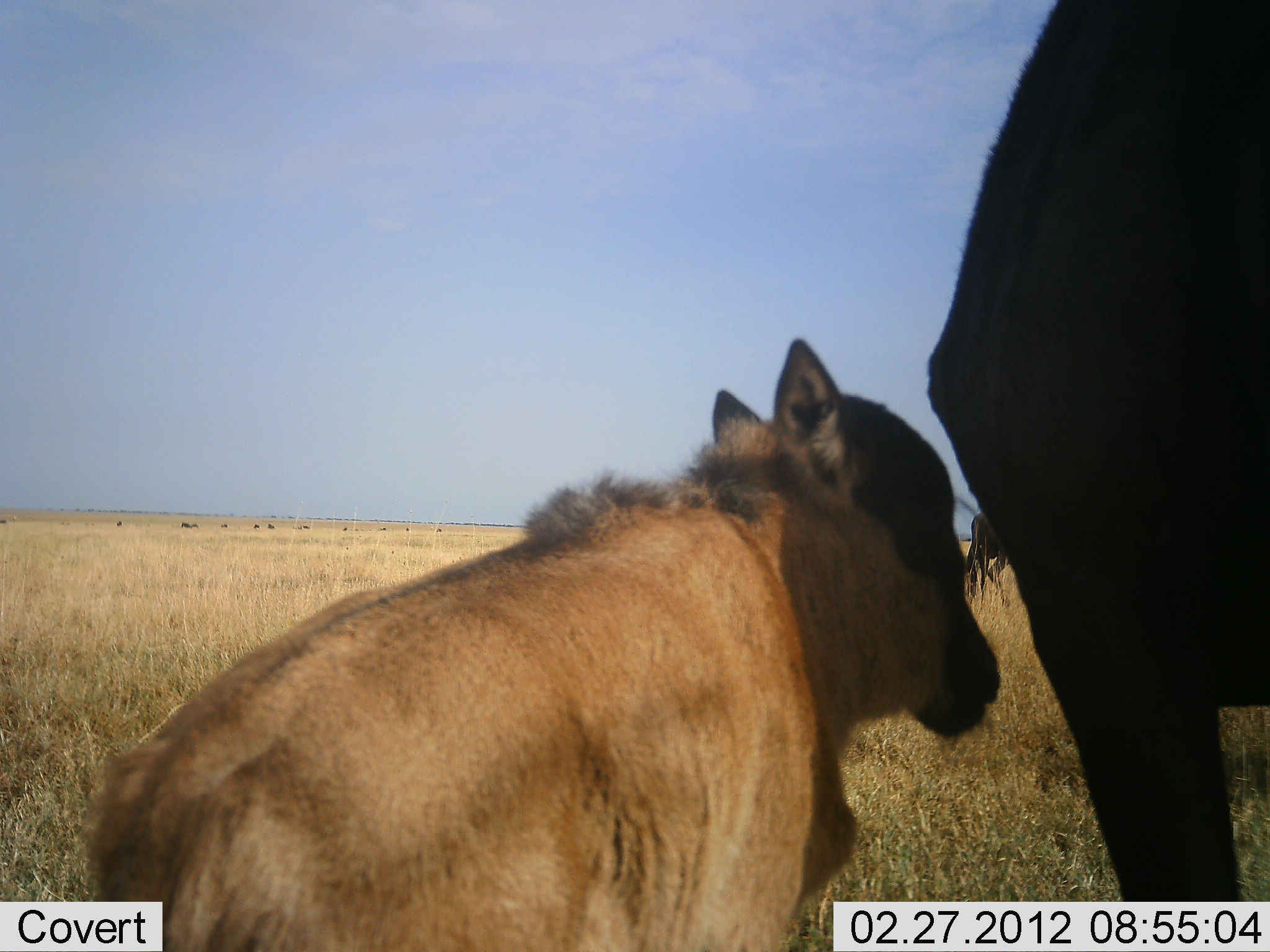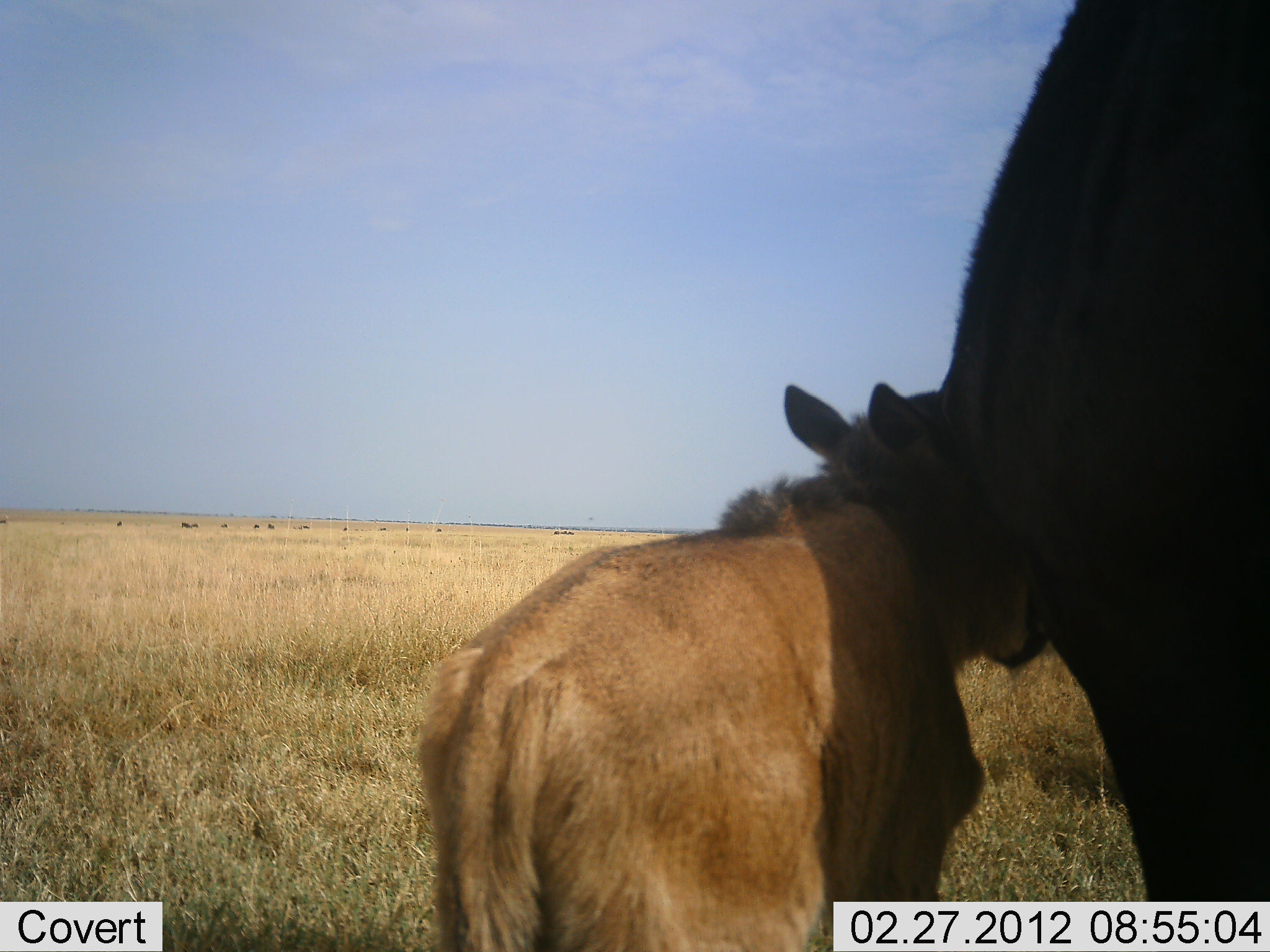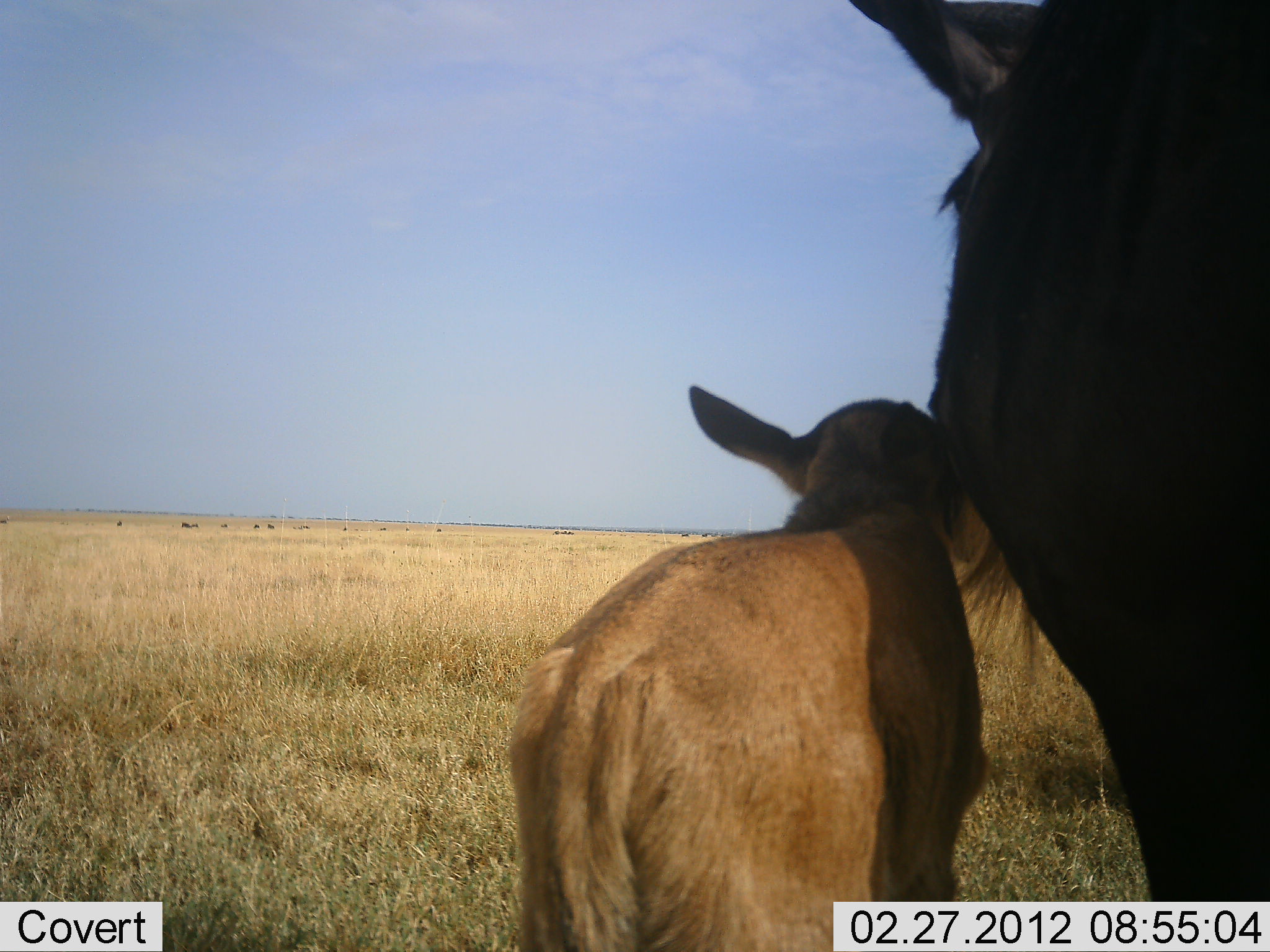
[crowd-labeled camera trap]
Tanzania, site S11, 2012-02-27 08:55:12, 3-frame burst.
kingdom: Animalia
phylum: Chordata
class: Mammalia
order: Artiodactyla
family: Bovidae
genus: Connochaetes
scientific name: Connochaetes taurinus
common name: blue wildebeest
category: wildebeest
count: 2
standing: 60%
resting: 0%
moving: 27%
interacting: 47%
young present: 100%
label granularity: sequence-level